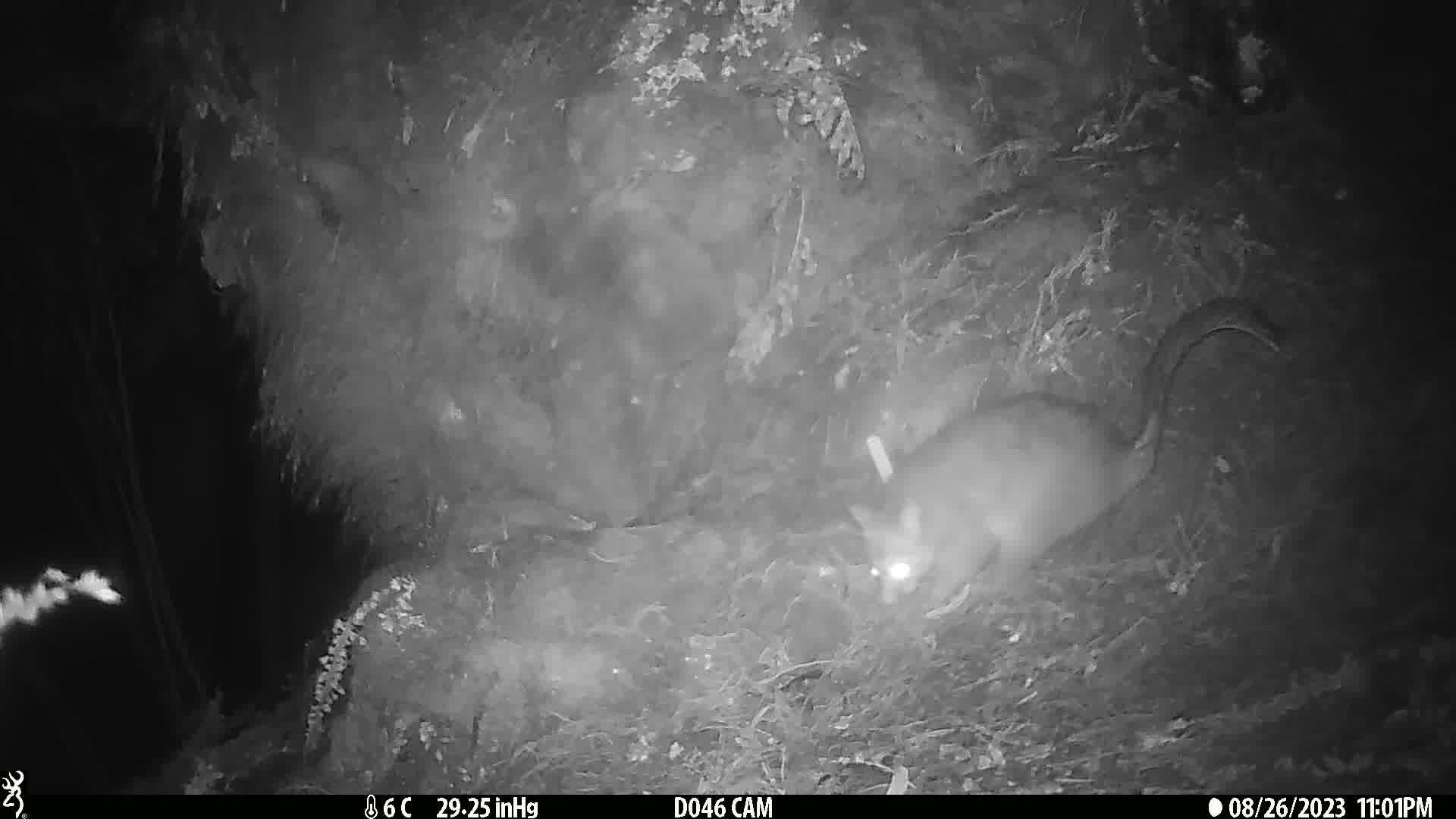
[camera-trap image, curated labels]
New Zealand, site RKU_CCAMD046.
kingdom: Animalia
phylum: Chordata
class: Mammalia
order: Diprotodontia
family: Phalangeridae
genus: Trichosurus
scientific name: Trichosurus vulpecula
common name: common brushtail possum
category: possum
Possum (common brushtail possum) (Trichosurus vulpecula).